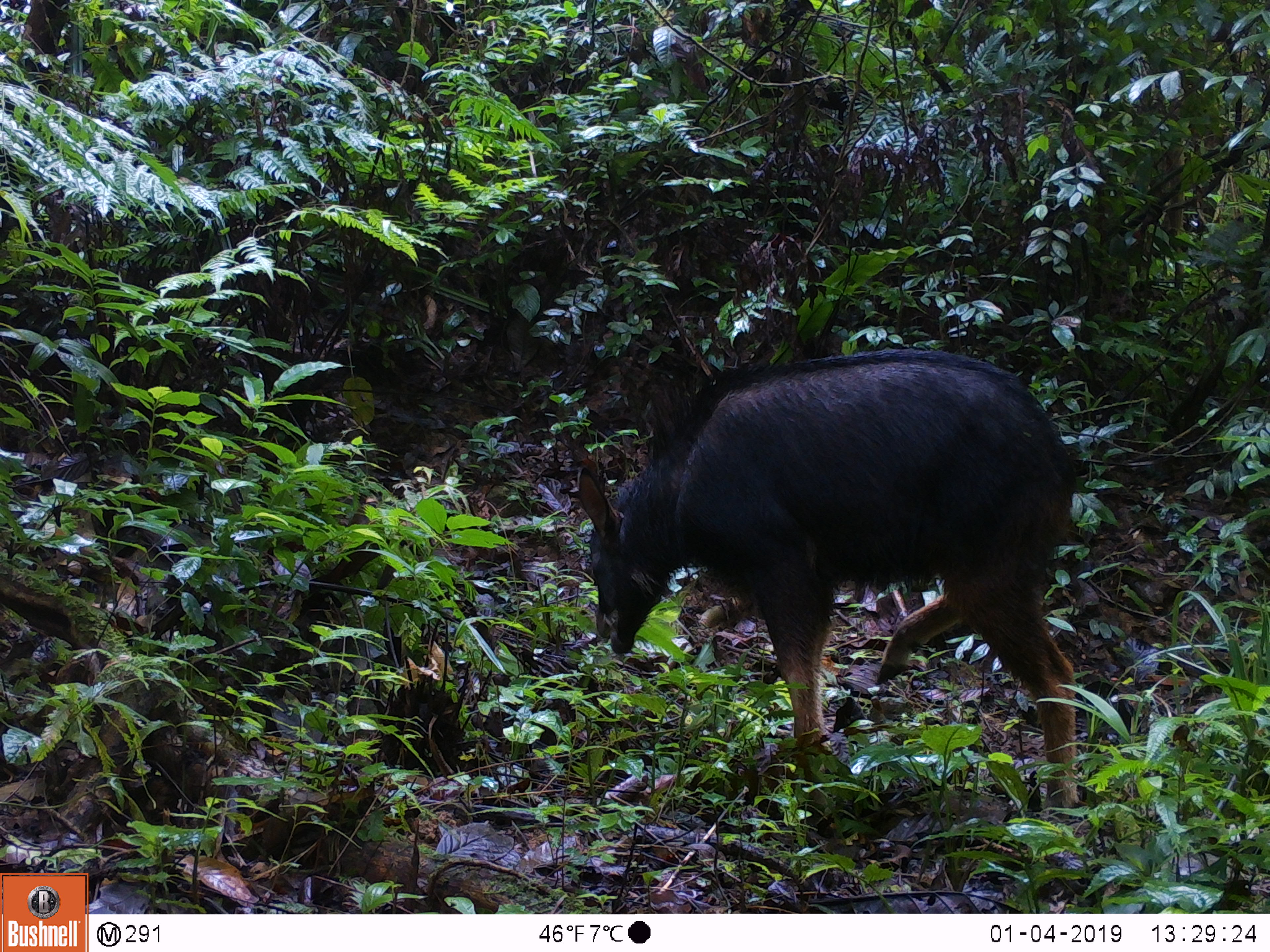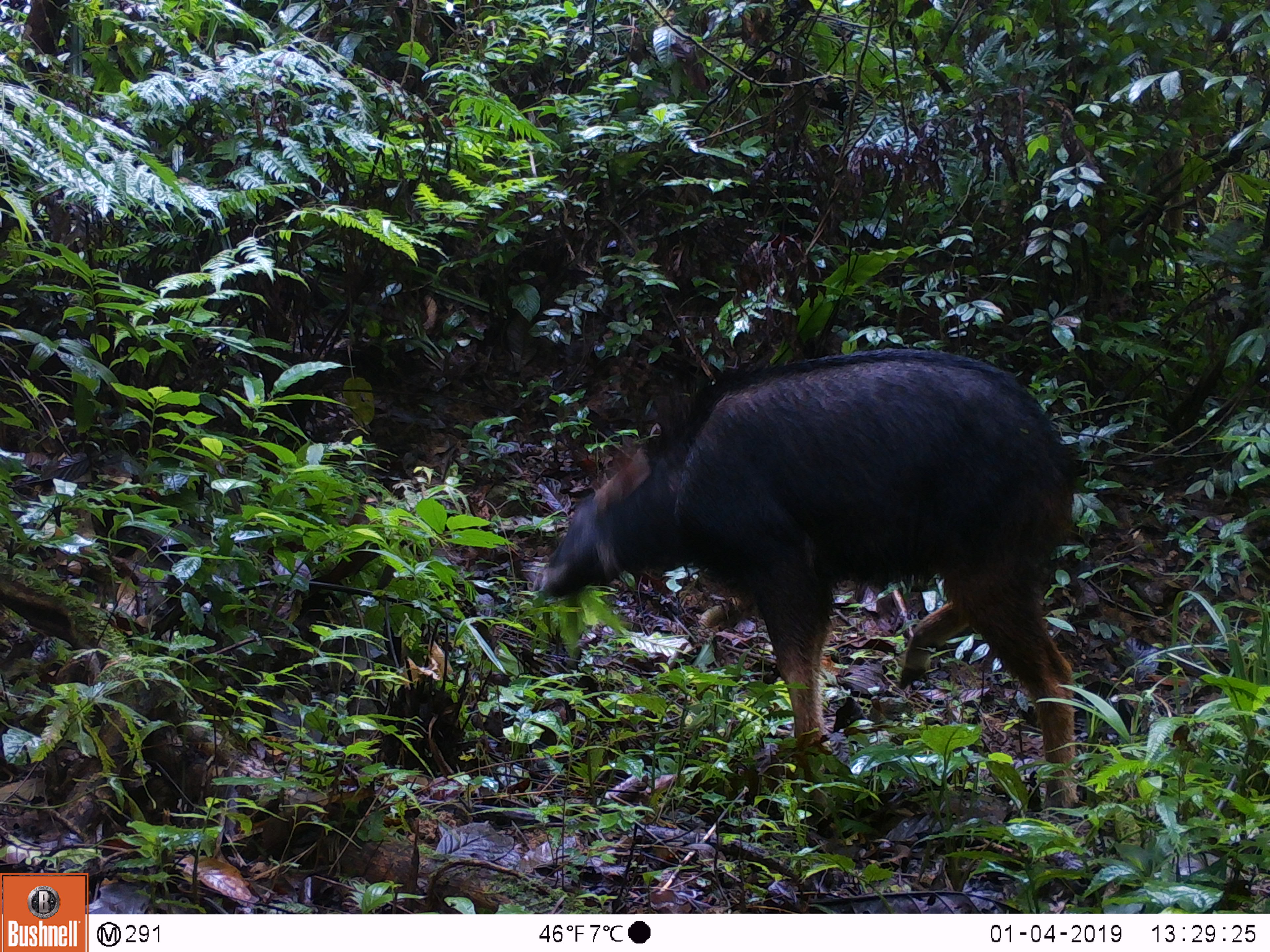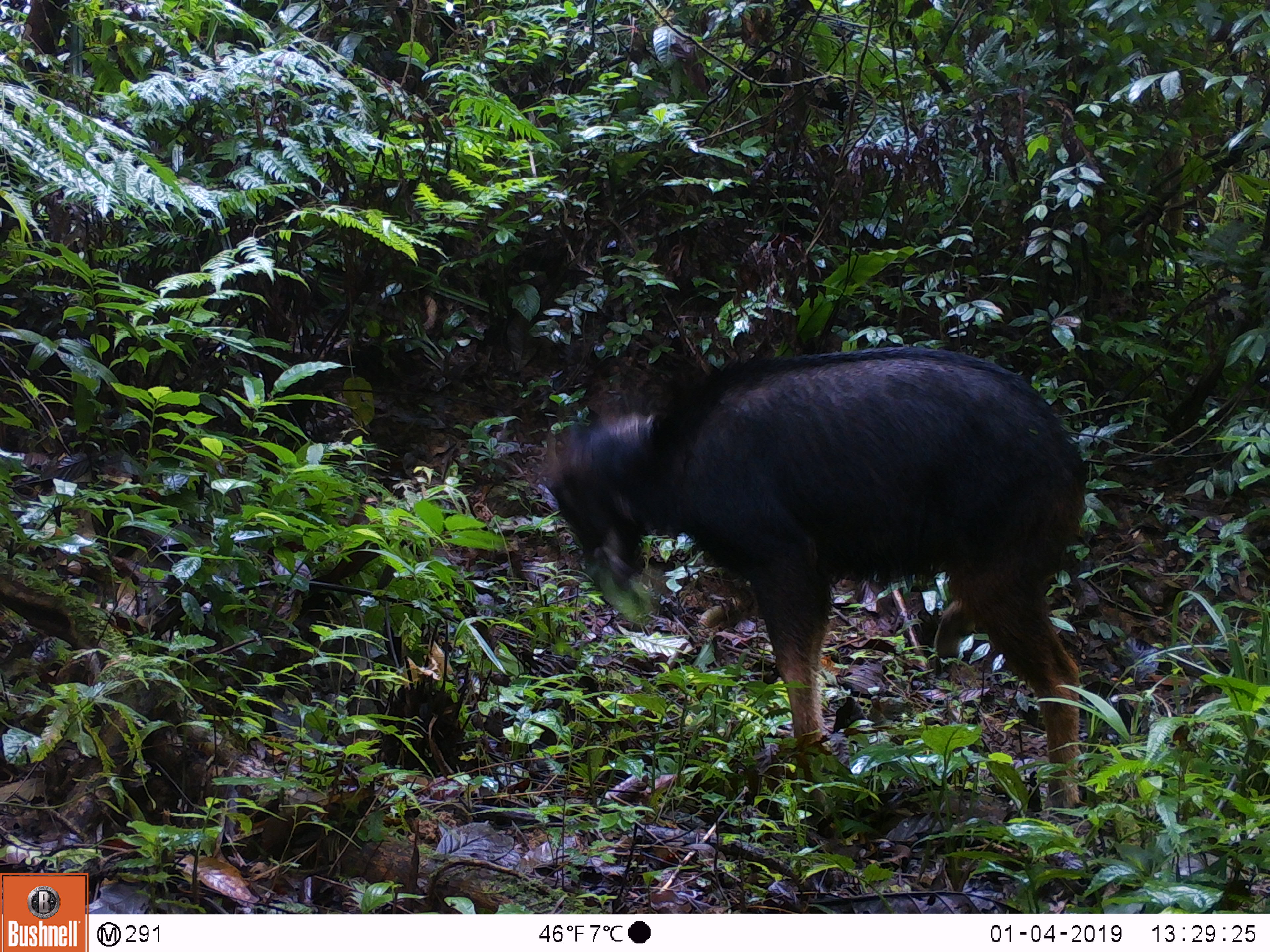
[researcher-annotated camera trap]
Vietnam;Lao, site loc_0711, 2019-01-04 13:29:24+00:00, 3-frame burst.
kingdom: Animalia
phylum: Chordata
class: Mammalia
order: Artiodactyla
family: Bovidae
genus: Capricornis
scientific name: Capricornis sumatraensis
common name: chinese serow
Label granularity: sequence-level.